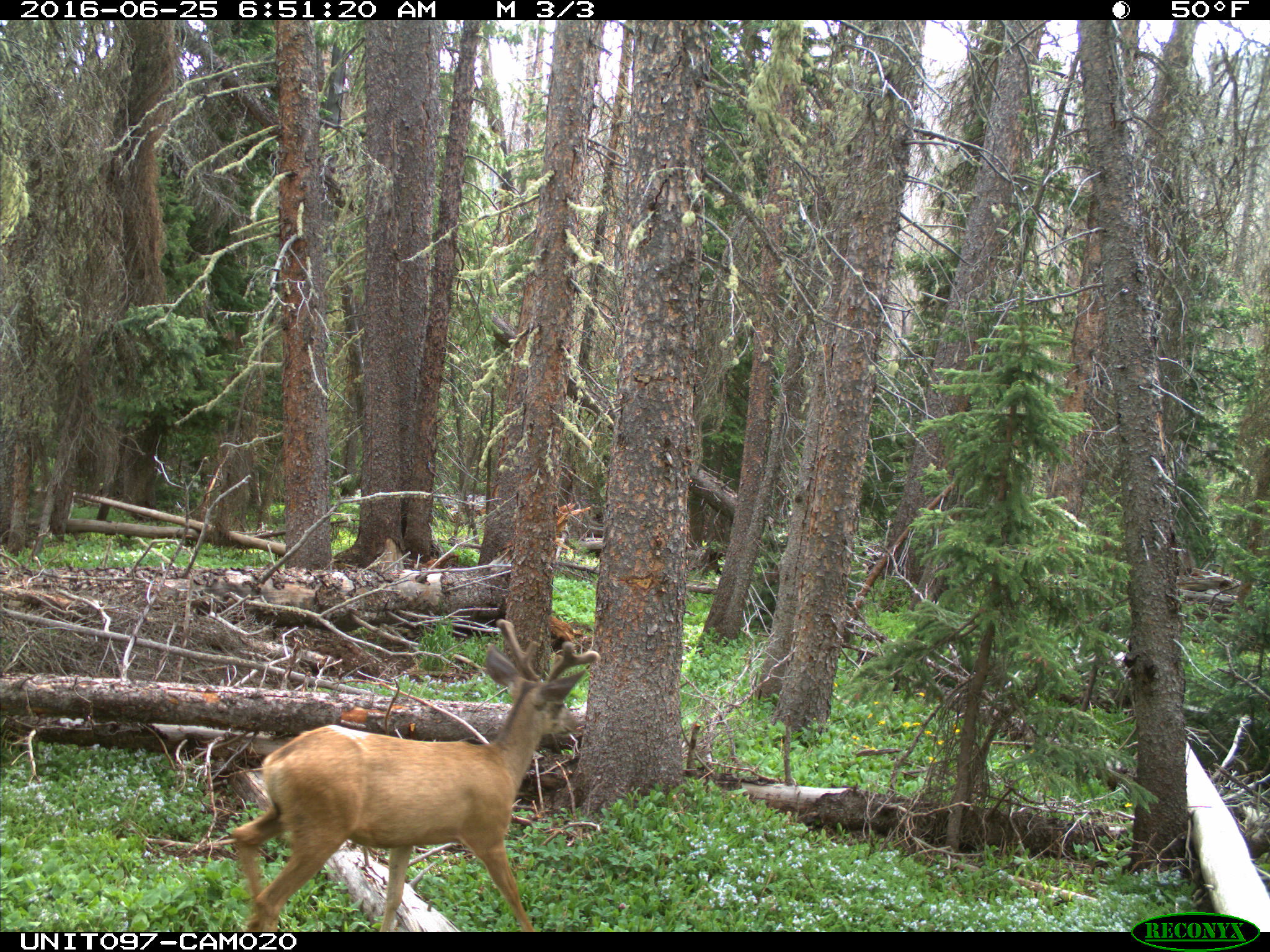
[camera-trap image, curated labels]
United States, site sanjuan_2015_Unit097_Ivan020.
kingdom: Animalia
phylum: Chordata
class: Mammalia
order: Artiodactyla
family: Cervidae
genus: Odocoileus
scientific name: Odocoileus hemionus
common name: mule deer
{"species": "Odocoileus hemionus (mule deer)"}